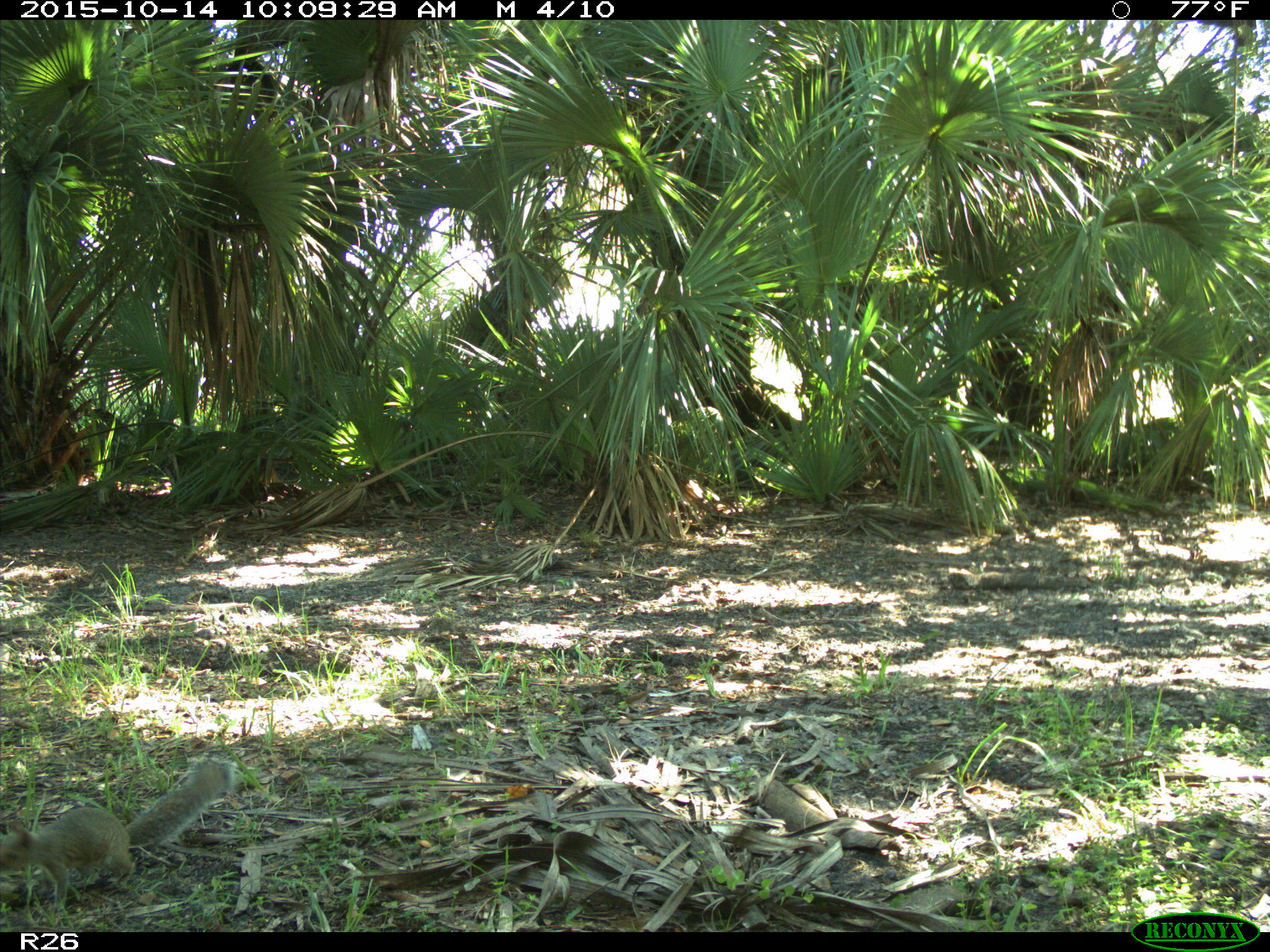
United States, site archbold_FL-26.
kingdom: Animalia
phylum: Chordata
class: Mammalia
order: Rodentia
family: Sciuridae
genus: Sciurus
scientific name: Sciurus carolinensis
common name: eastern gray squirrel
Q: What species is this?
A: Sciurus carolinensis (eastern gray squirrel).